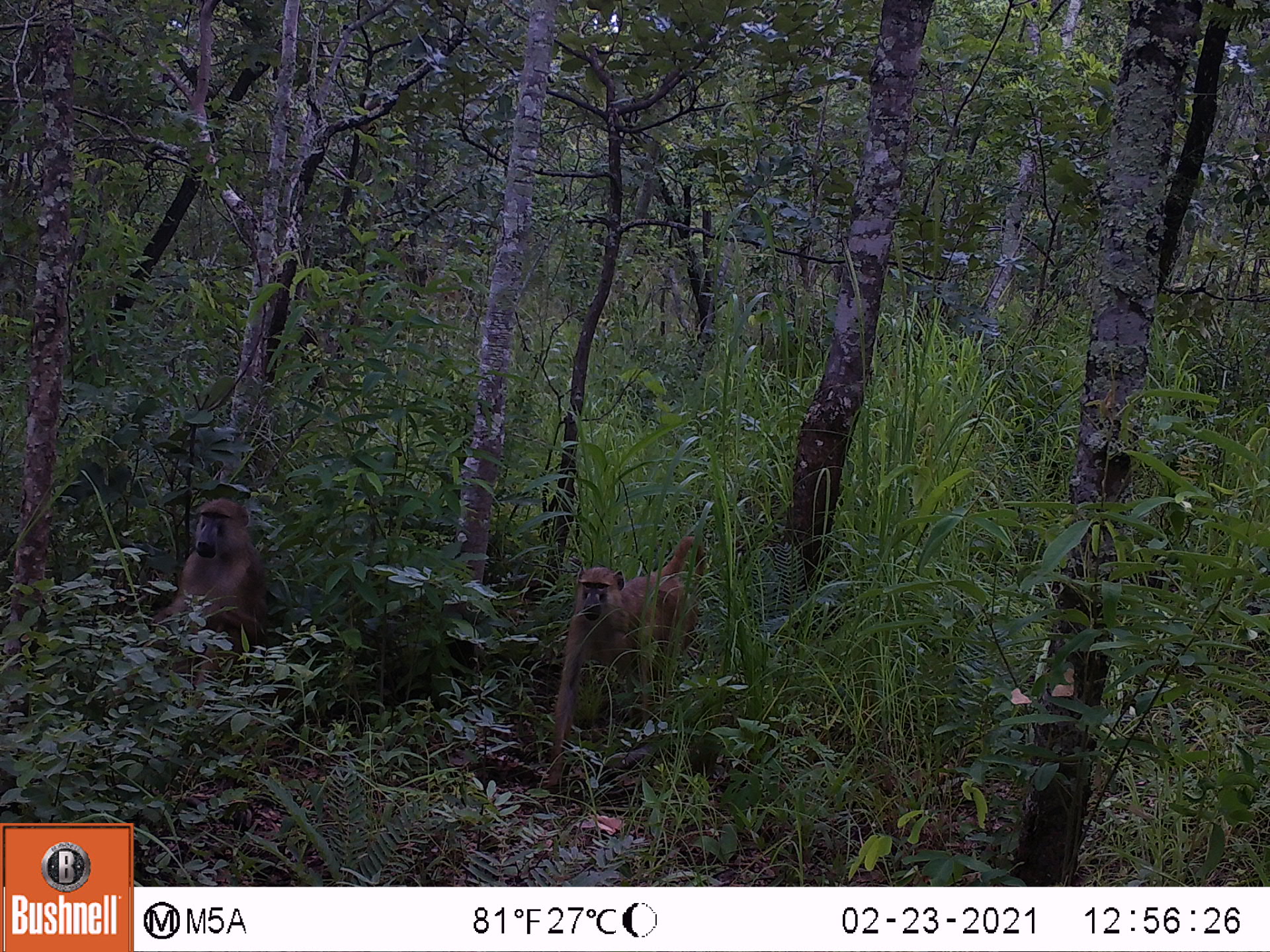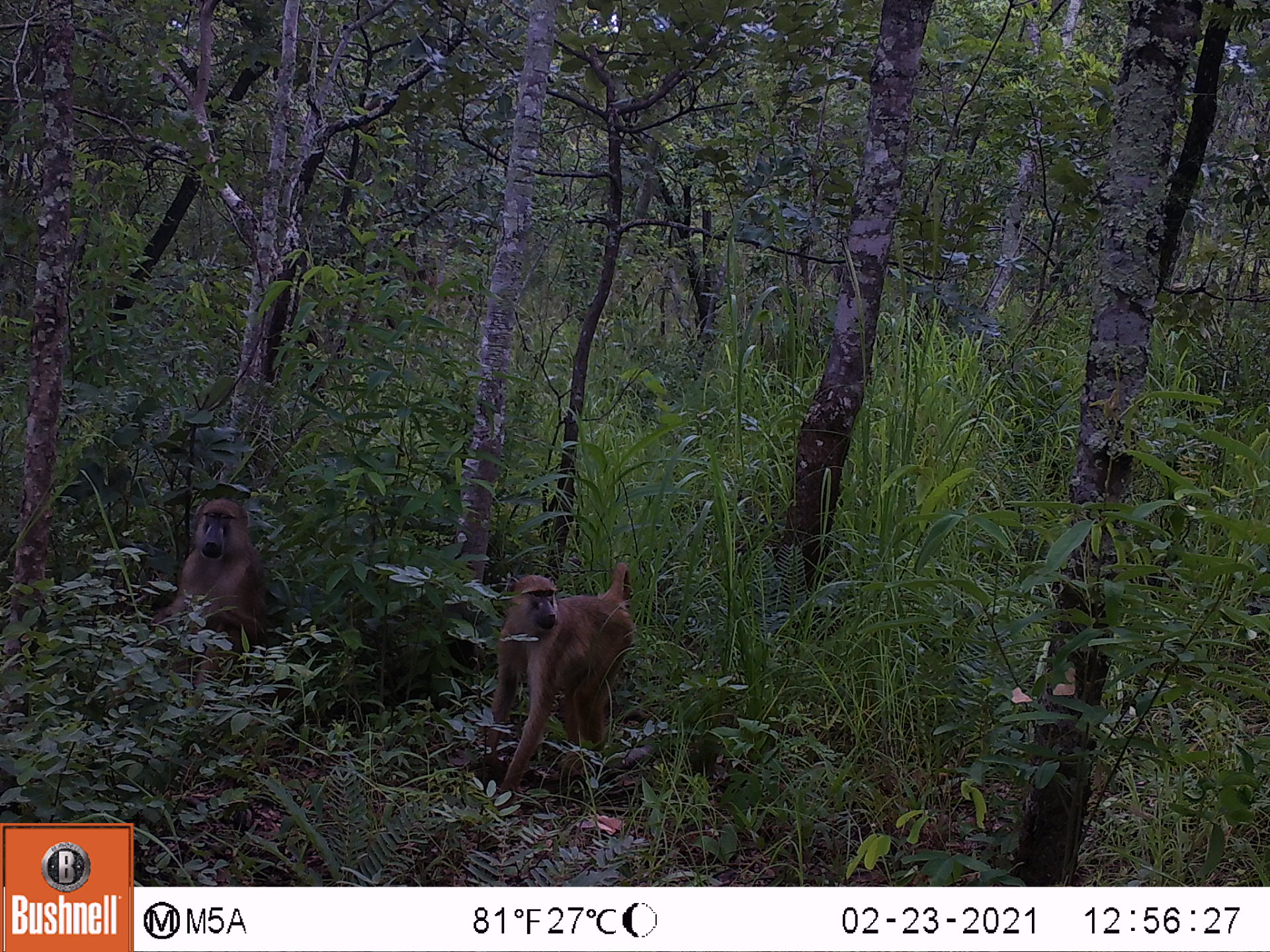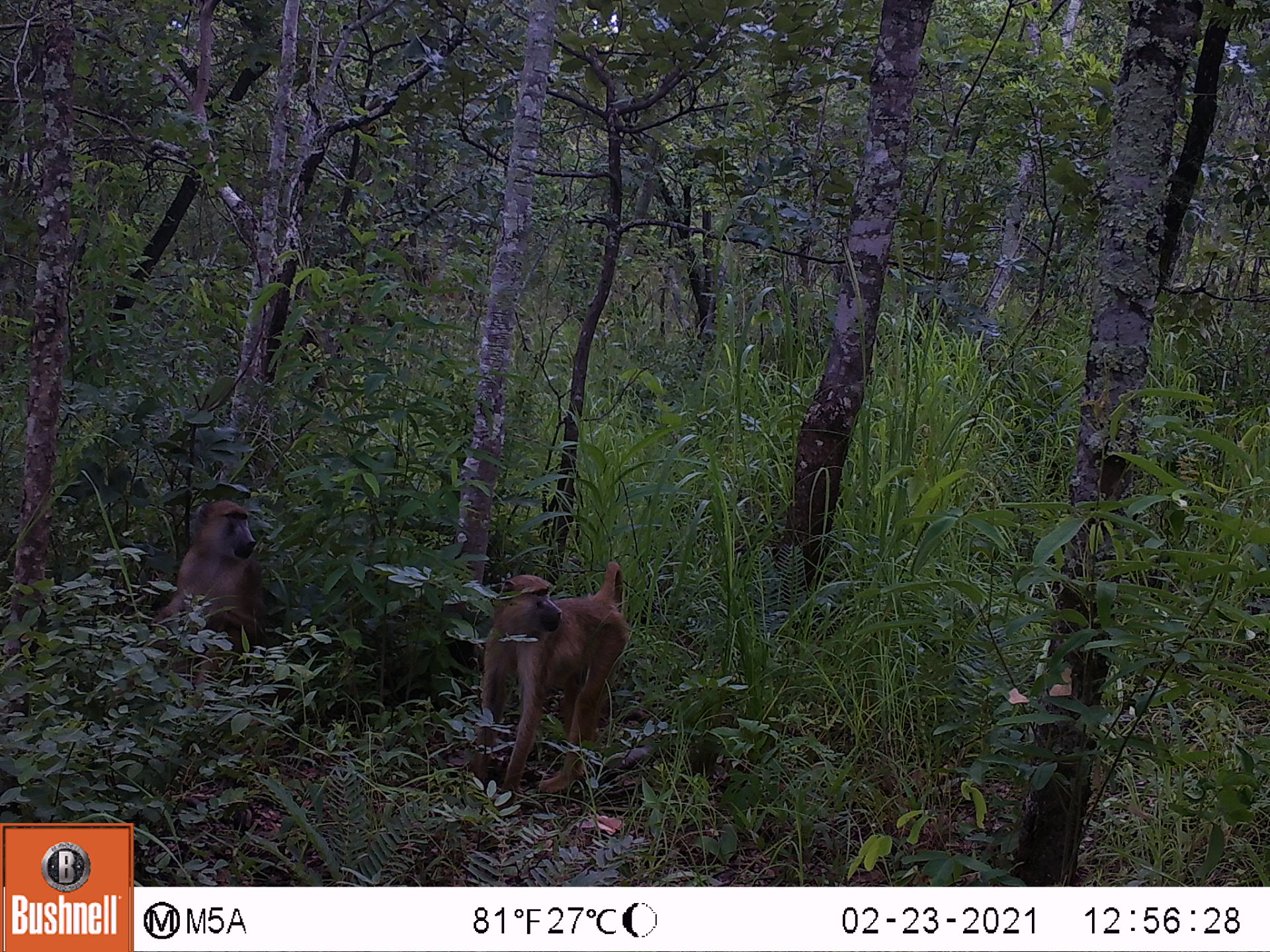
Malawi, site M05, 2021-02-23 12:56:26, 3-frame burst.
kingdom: Animalia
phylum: Chordata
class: Mammalia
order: Primates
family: Cercopithecidae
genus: Papio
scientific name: Papio cynocephalus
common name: yellow baboon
Yellow baboon (Papio cynocephalus), count 2.